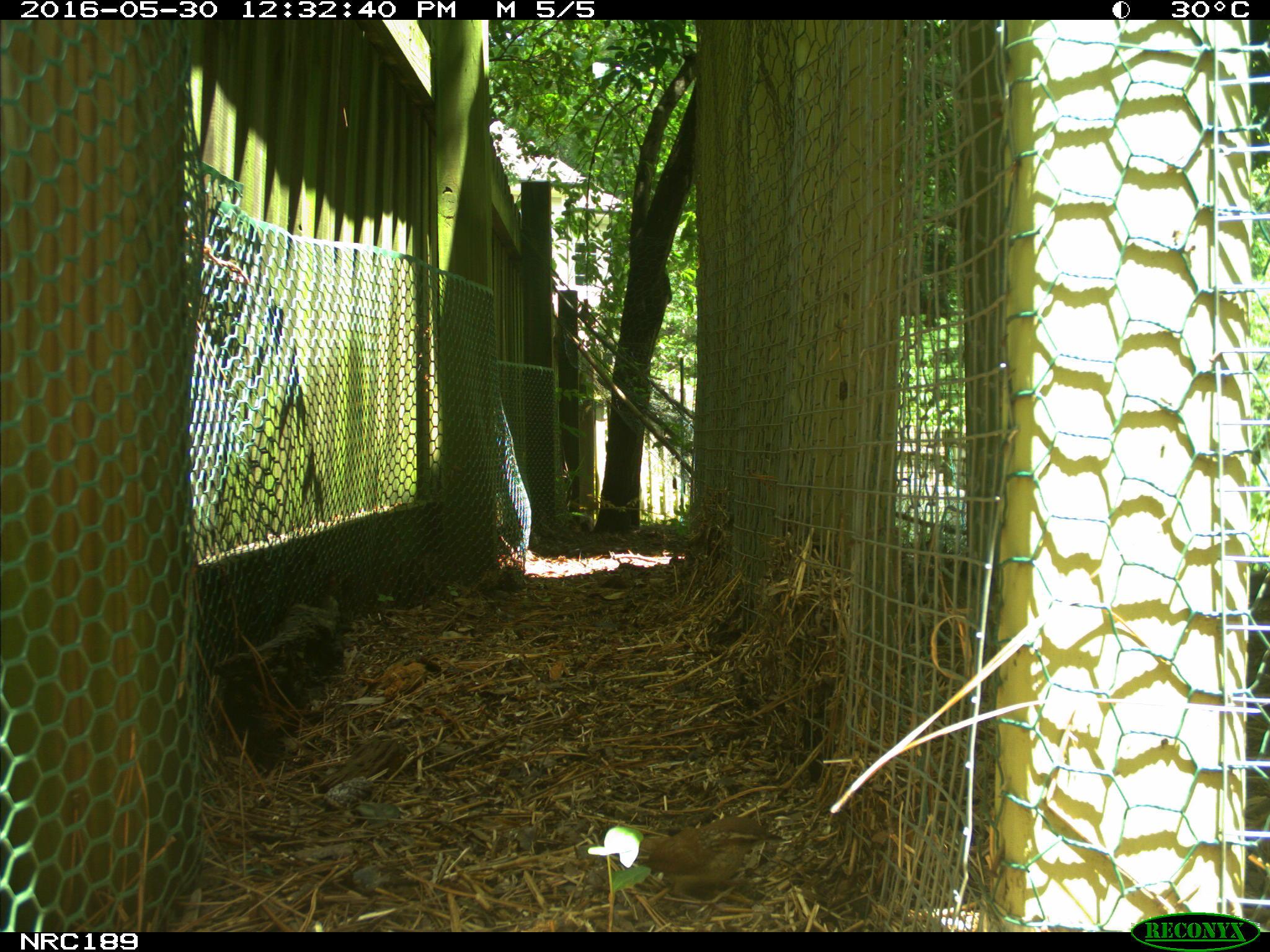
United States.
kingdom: Animalia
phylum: Chordata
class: Aves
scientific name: Aves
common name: bird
Bird (Aves).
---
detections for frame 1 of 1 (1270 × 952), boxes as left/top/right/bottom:
Bird: 590/806/781/909